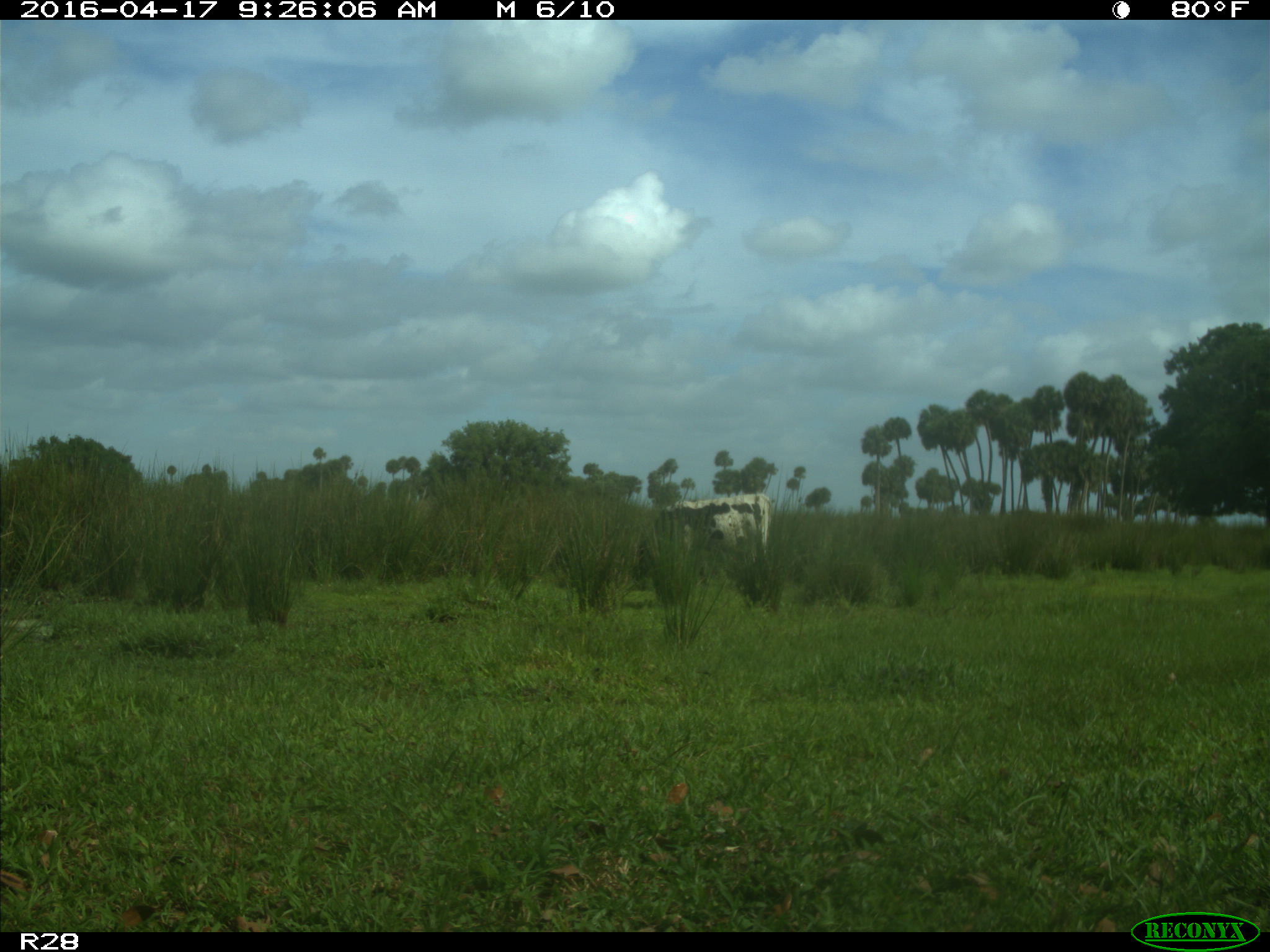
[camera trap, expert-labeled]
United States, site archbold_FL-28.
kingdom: Animalia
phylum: Chordata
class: Mammalia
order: Artiodactyla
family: Bovidae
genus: Bos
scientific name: Bos taurus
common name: domestic cow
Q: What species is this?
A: Bos taurus (domestic cow).